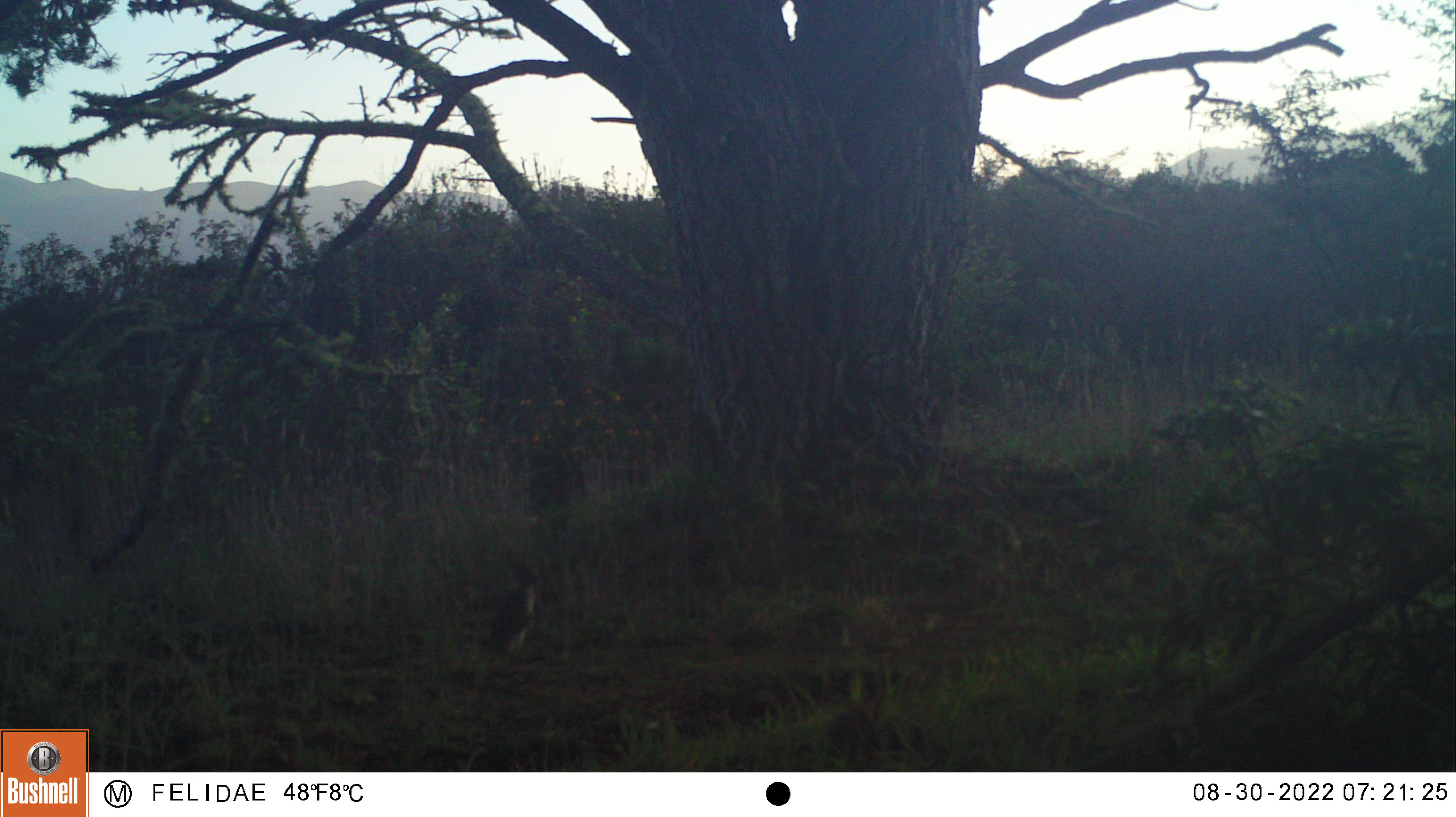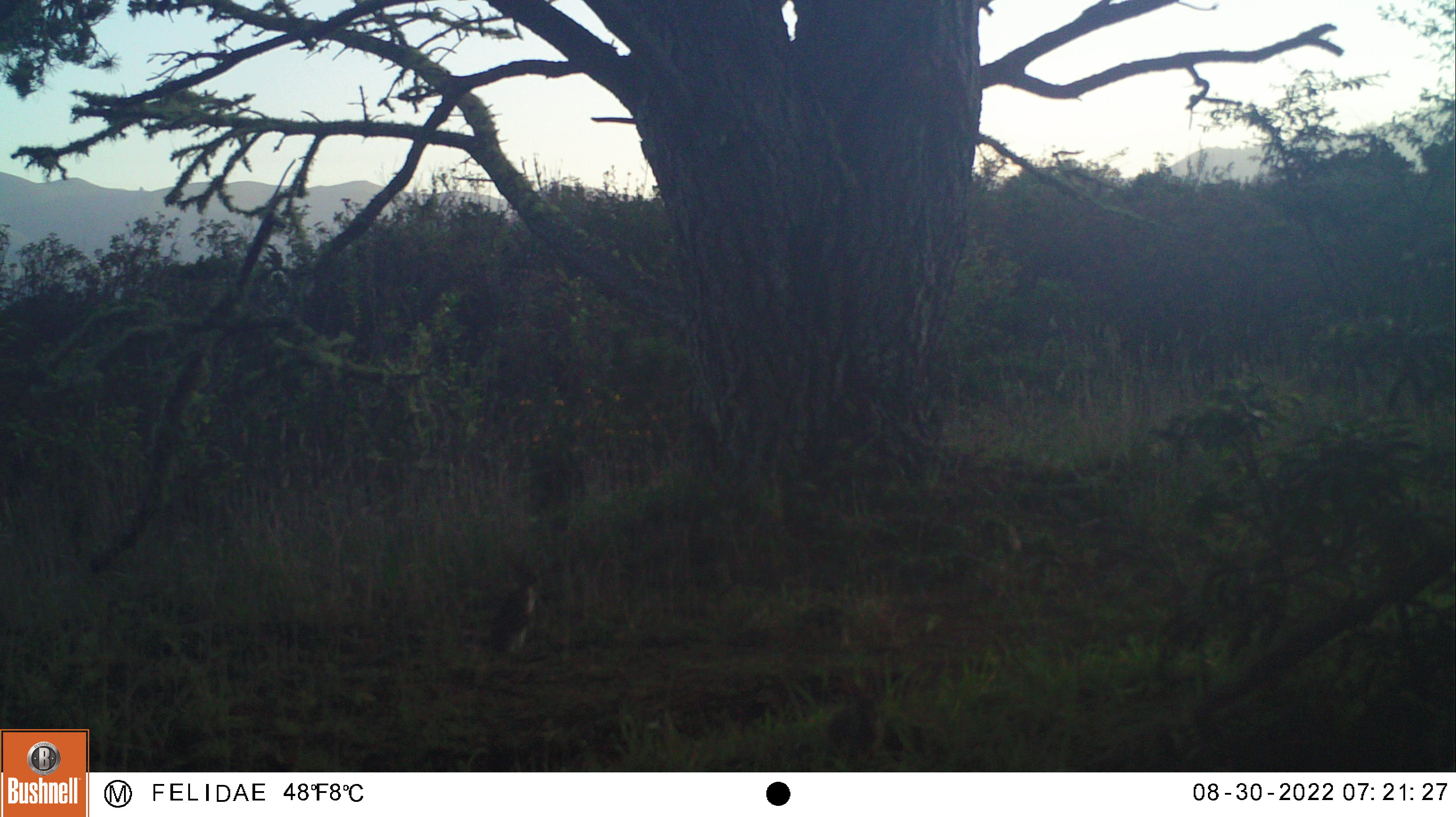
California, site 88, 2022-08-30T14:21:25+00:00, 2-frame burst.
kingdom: Animalia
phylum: Chordata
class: Aves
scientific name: Aves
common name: bird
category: unknown bird